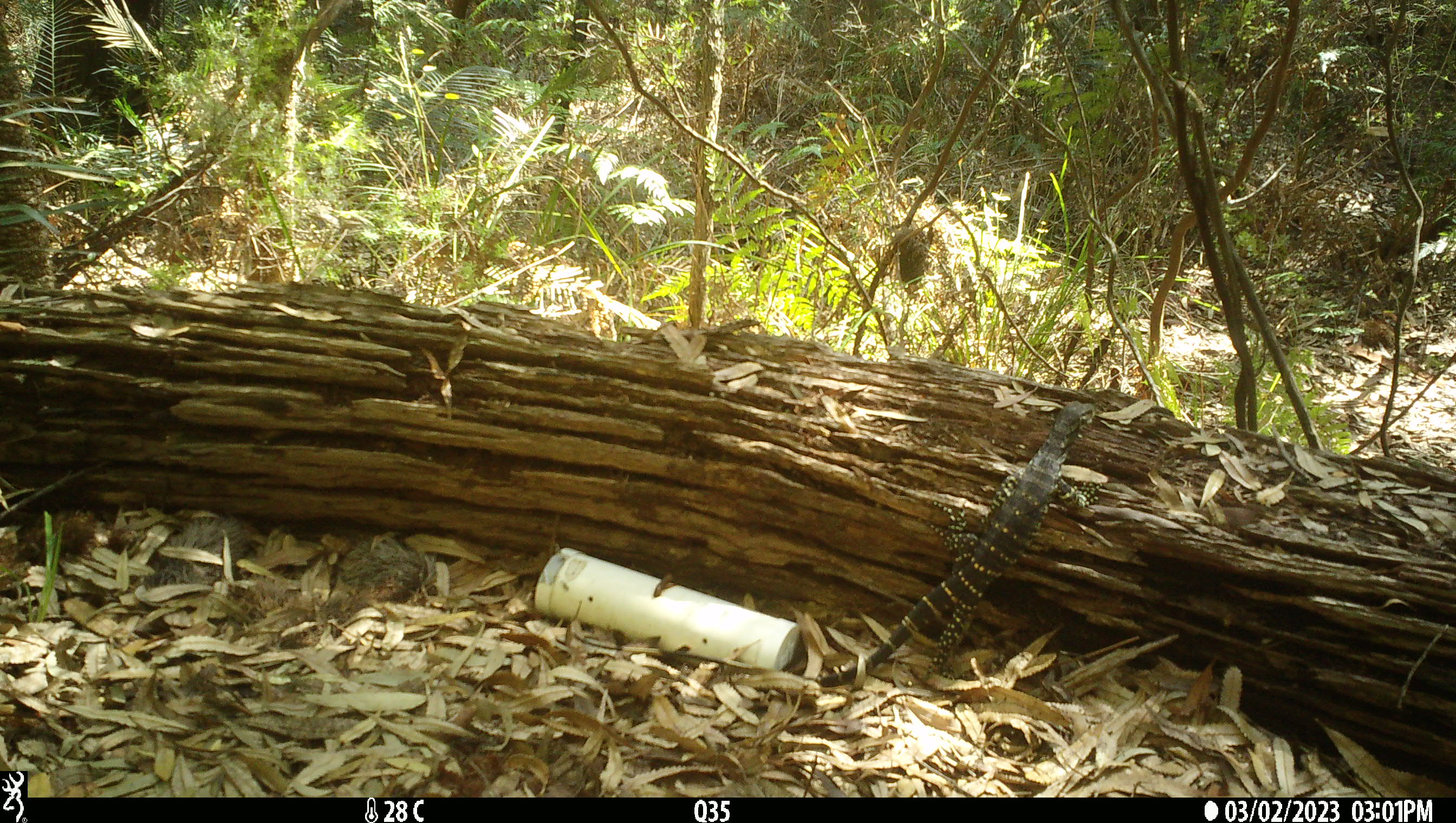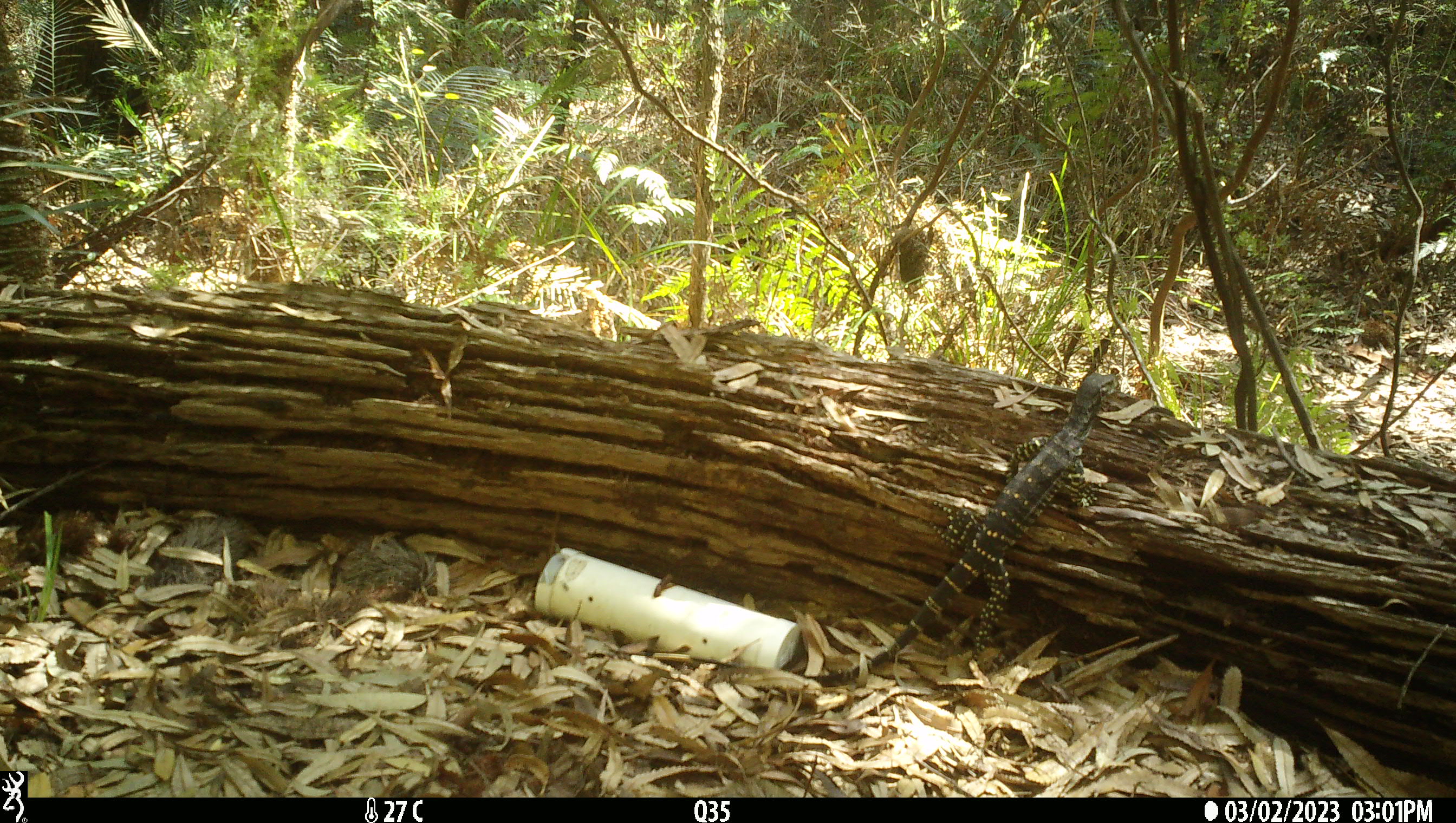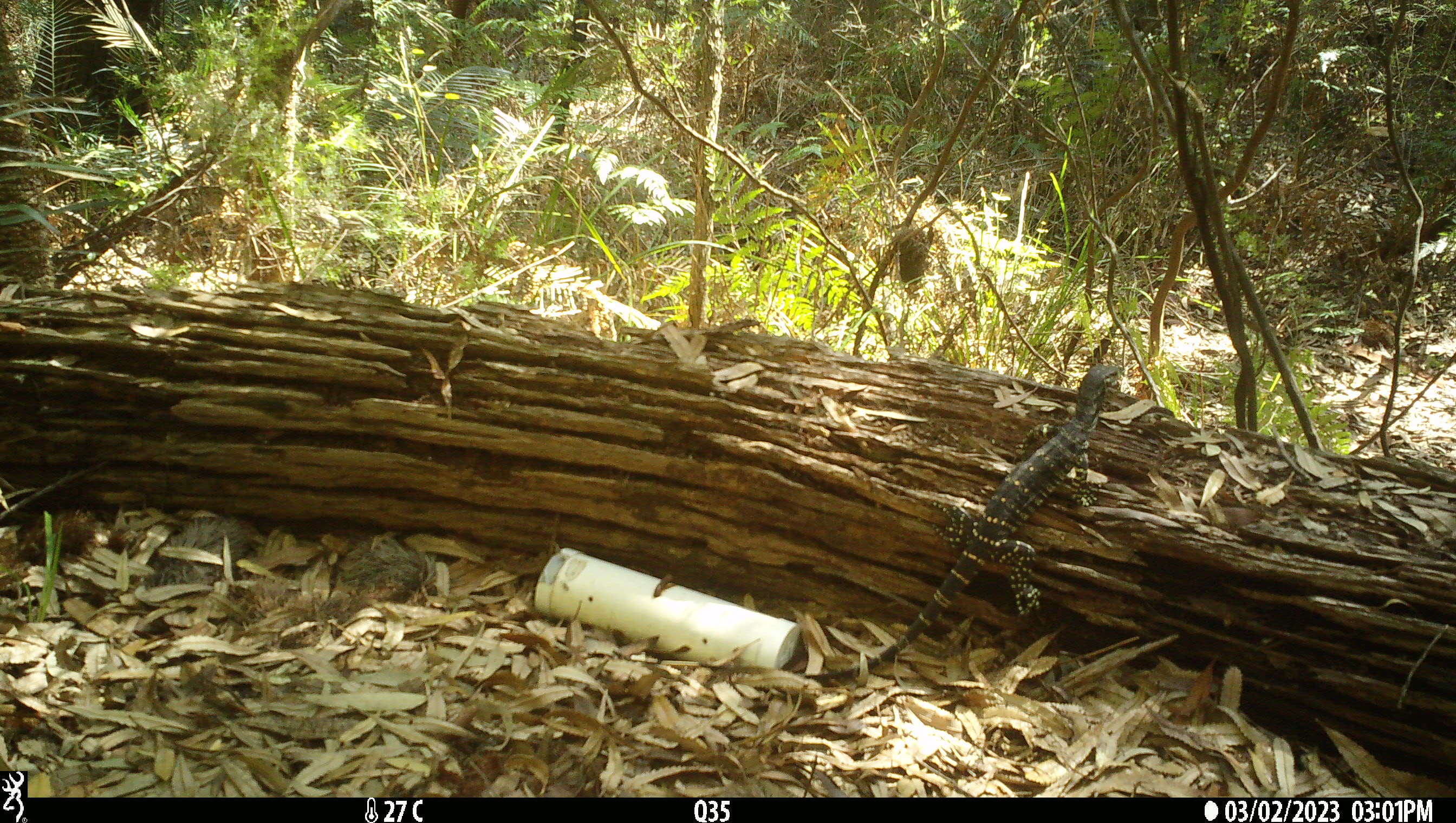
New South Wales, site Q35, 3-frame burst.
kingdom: Animalia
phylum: Chordata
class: Reptilia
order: Squamata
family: Varanidae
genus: Varanus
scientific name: Varanus varius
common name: lace monitor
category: goanna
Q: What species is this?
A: Goanna (lace monitor) (Varanus varius).